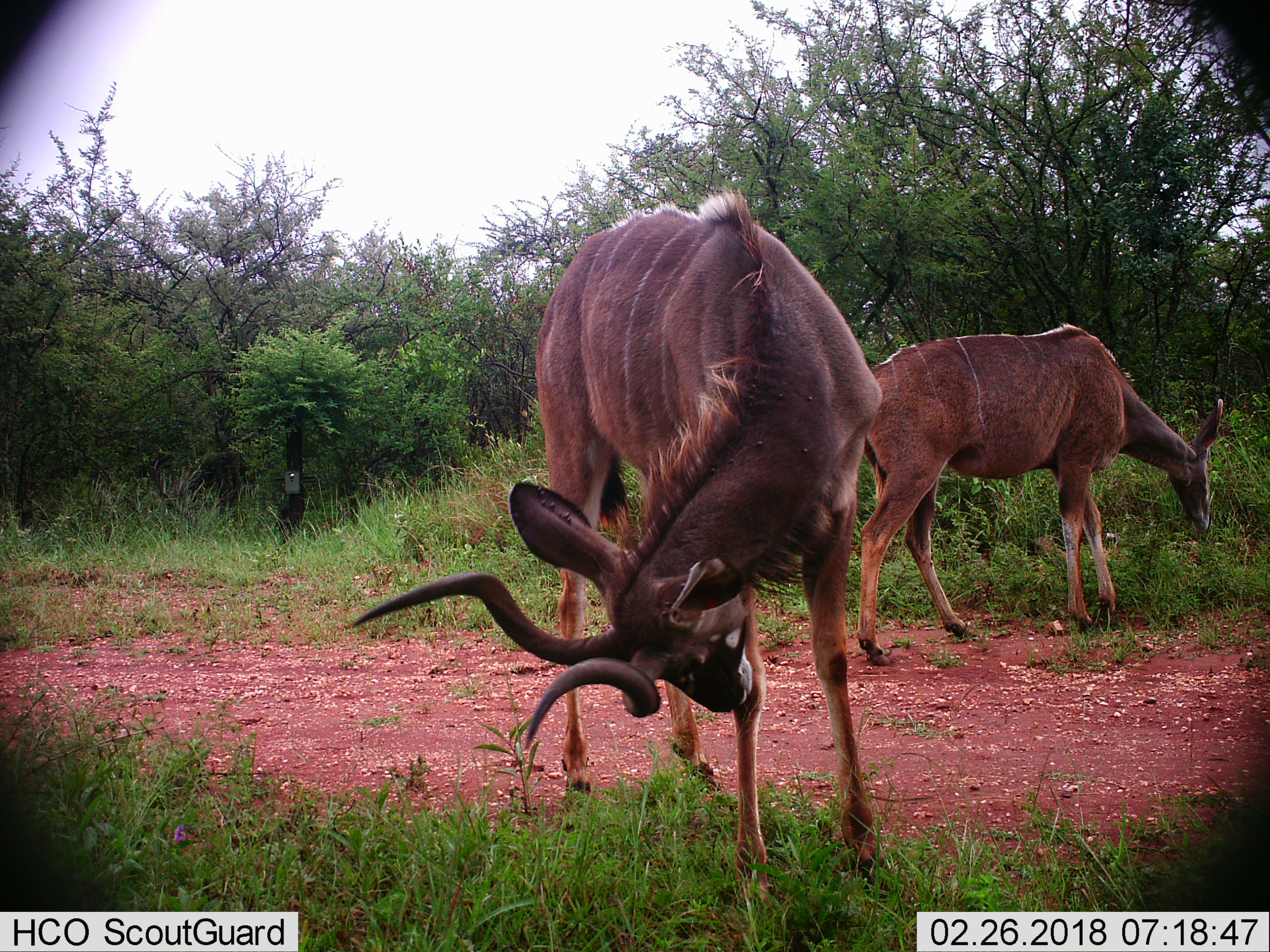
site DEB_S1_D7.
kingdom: Animalia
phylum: Chordata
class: Mammalia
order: Artiodactyla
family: Bovidae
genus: Tragelaphus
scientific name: Tragelaphus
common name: kudu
Kudu (Tragelaphus), count 2. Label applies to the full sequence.